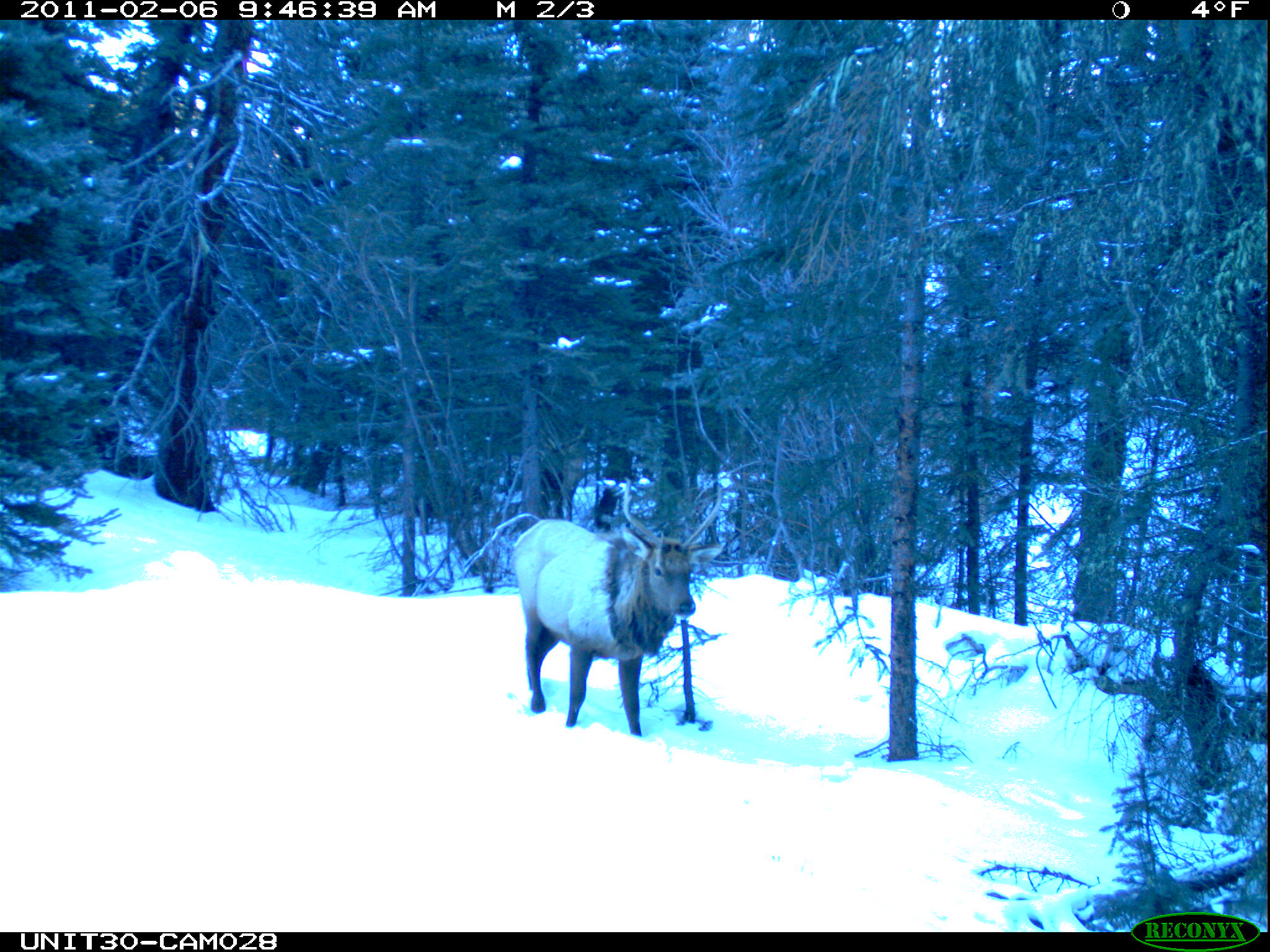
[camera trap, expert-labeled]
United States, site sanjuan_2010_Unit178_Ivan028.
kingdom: Animalia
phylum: Chordata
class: Mammalia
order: Artiodactyla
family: Cervidae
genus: Cervus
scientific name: Cervus elaphus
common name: red deer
Cervus elaphus (red deer).